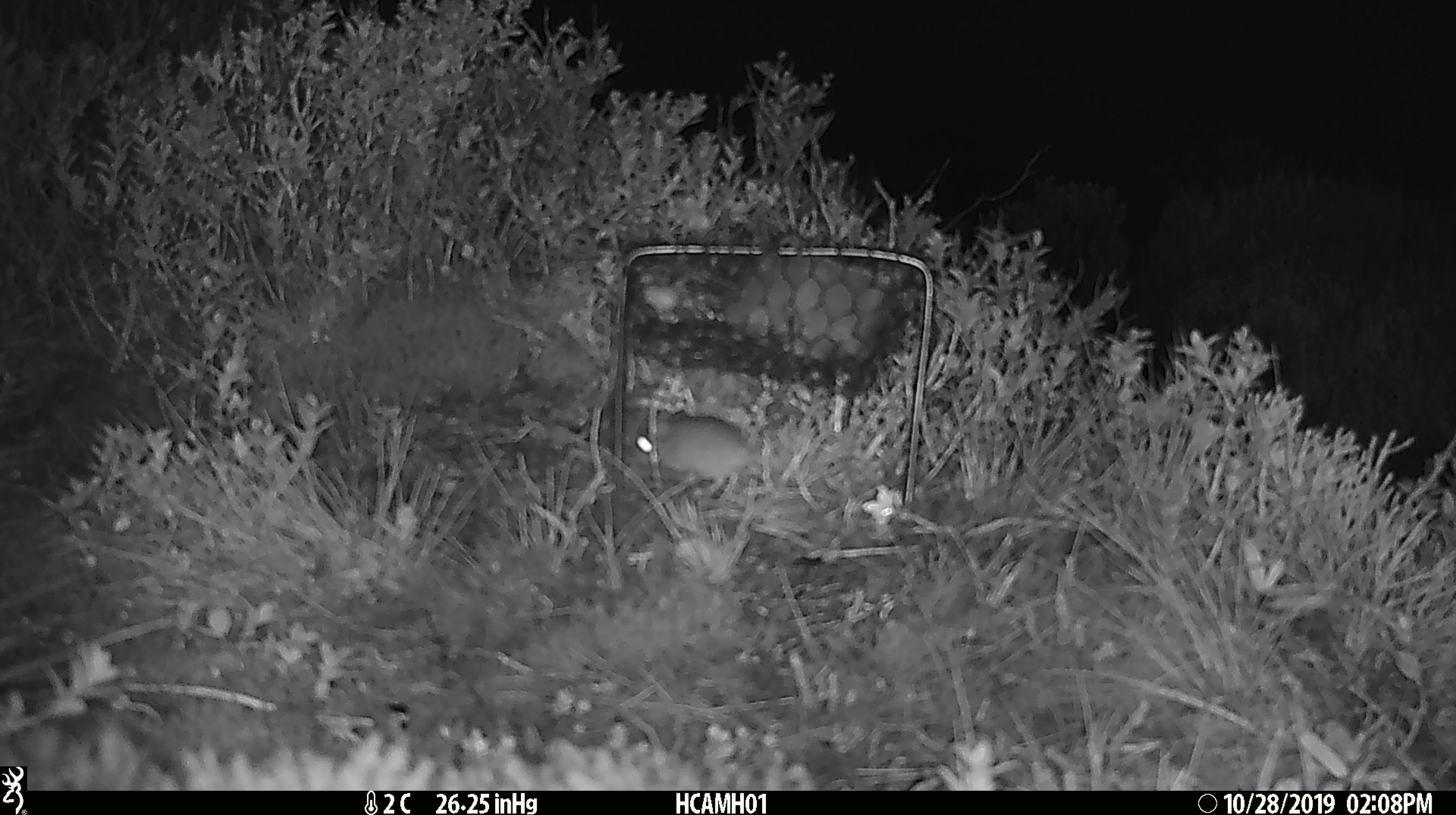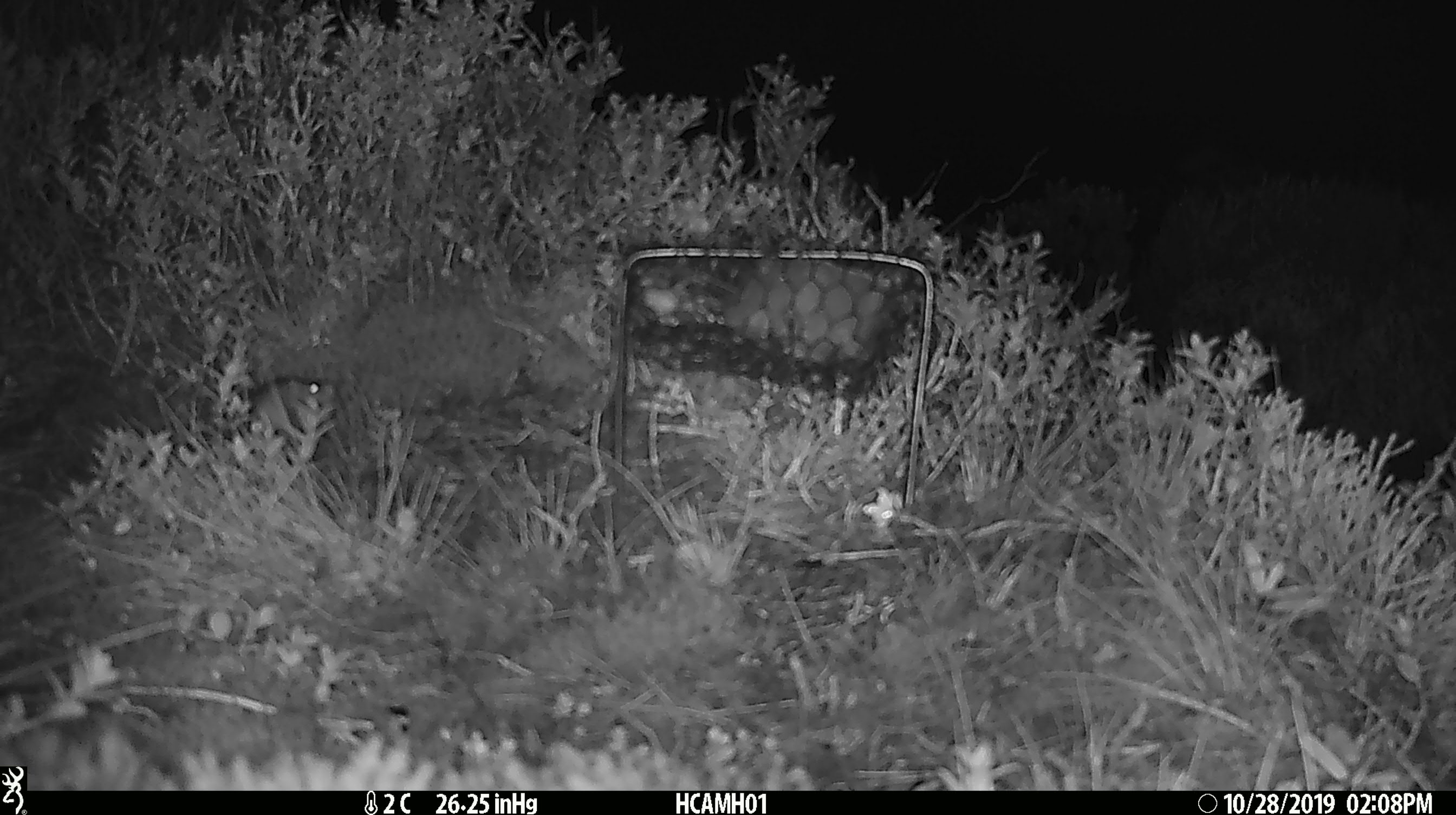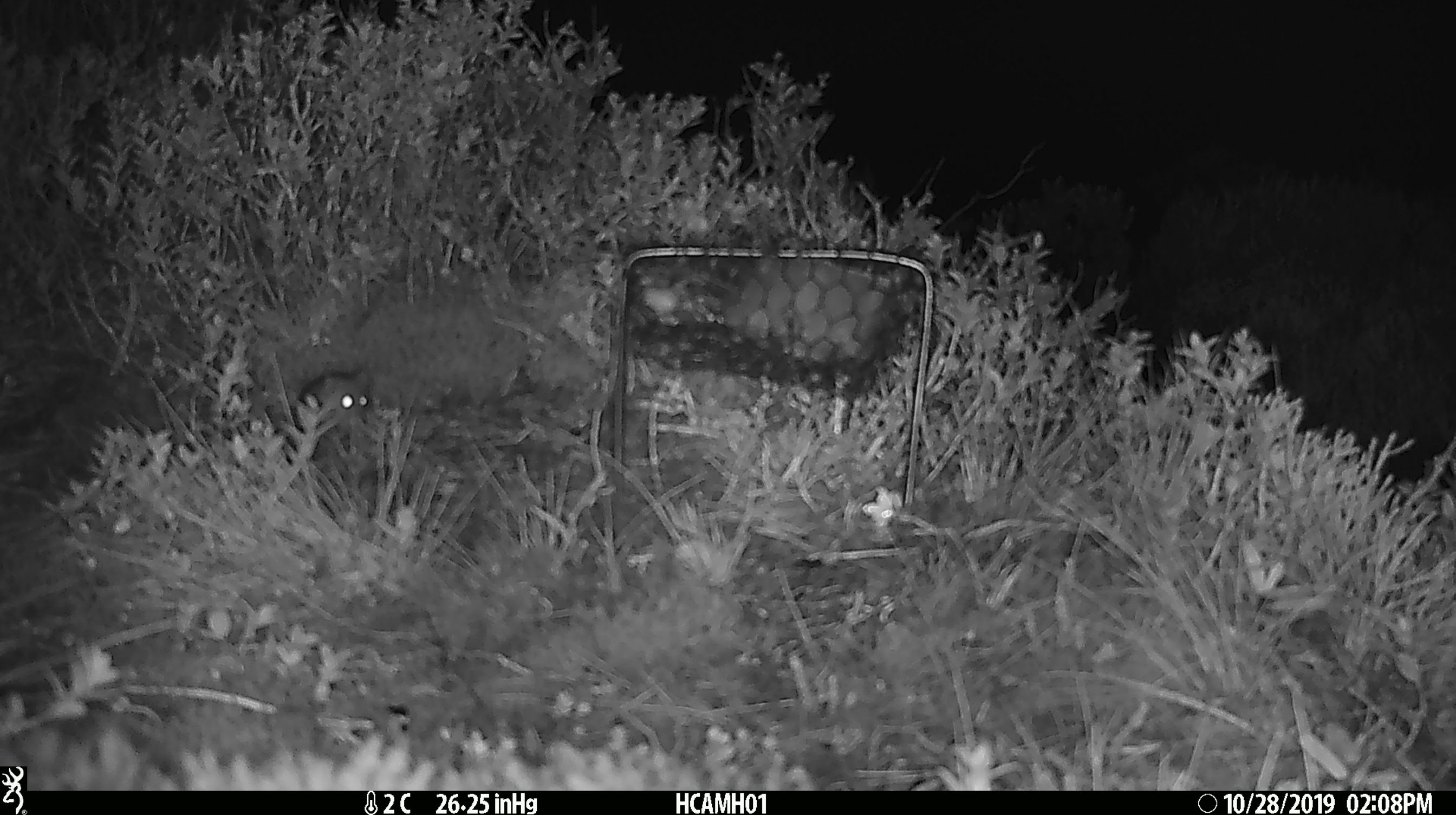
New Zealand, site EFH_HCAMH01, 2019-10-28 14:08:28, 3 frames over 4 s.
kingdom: Animalia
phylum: Chordata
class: Mammalia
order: Rodentia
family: Muridae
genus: Mus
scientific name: Mus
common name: mouse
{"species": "mouse (Mus)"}